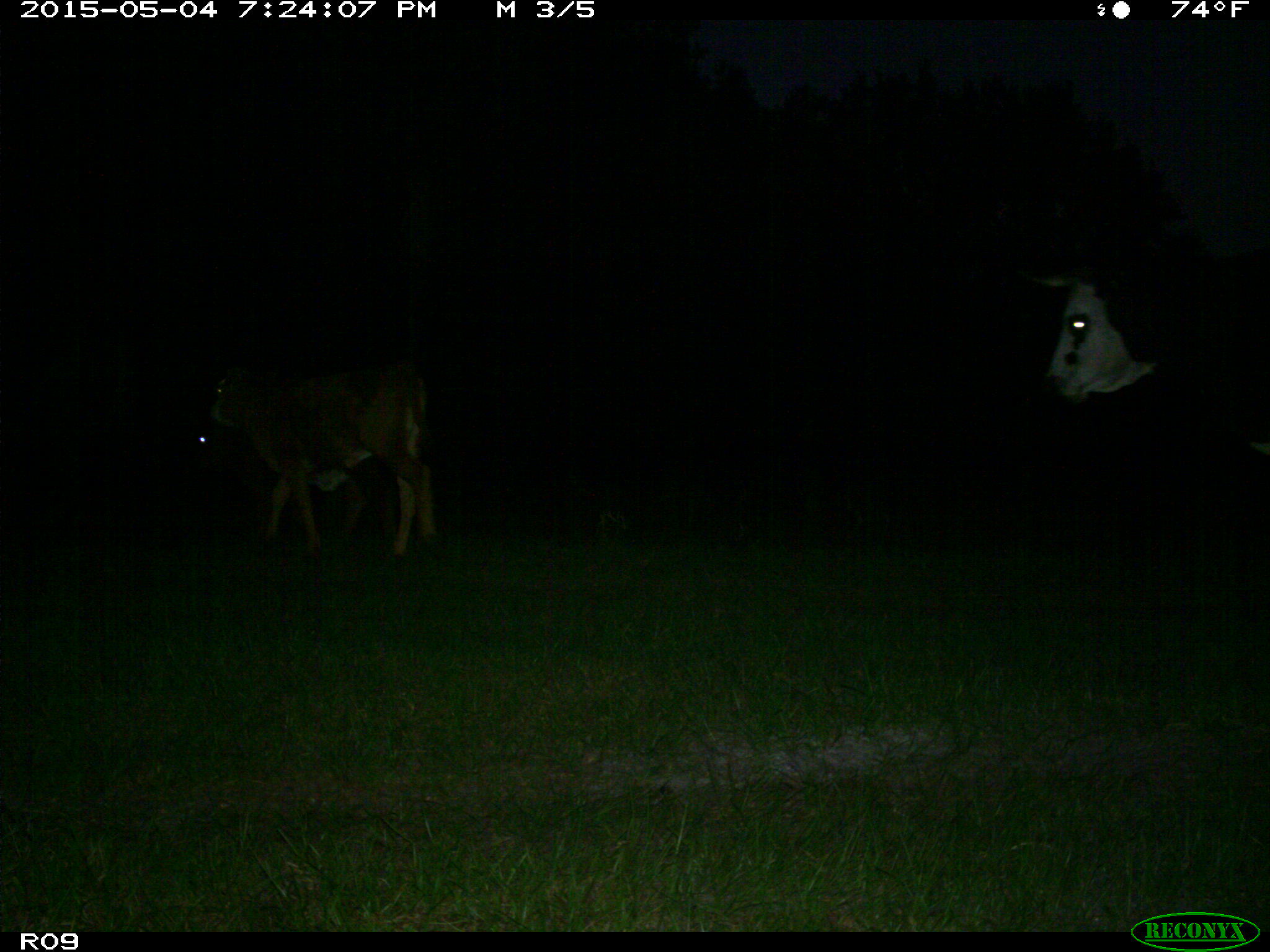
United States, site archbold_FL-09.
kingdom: Animalia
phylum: Chordata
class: Mammalia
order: Artiodactyla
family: Bovidae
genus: Bos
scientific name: Bos taurus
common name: domestic cow